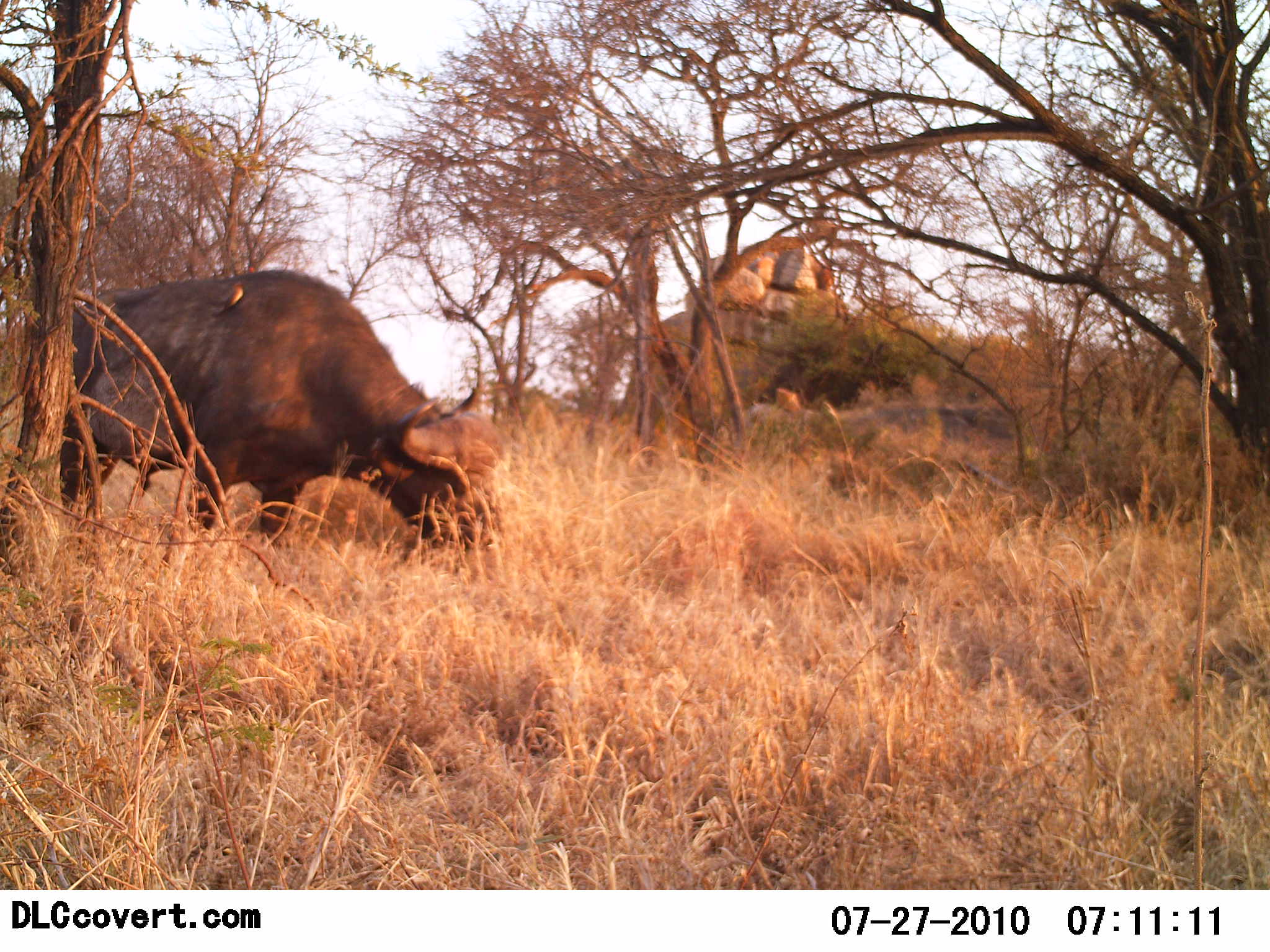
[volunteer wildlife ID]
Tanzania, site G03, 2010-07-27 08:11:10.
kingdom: Animalia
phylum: Chordata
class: Mammalia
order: Artiodactyla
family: Bovidae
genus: Syncerus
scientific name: Syncerus caffer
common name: cape buffalo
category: buffalo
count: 1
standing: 6%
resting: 0%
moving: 0%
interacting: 0%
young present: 0%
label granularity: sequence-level